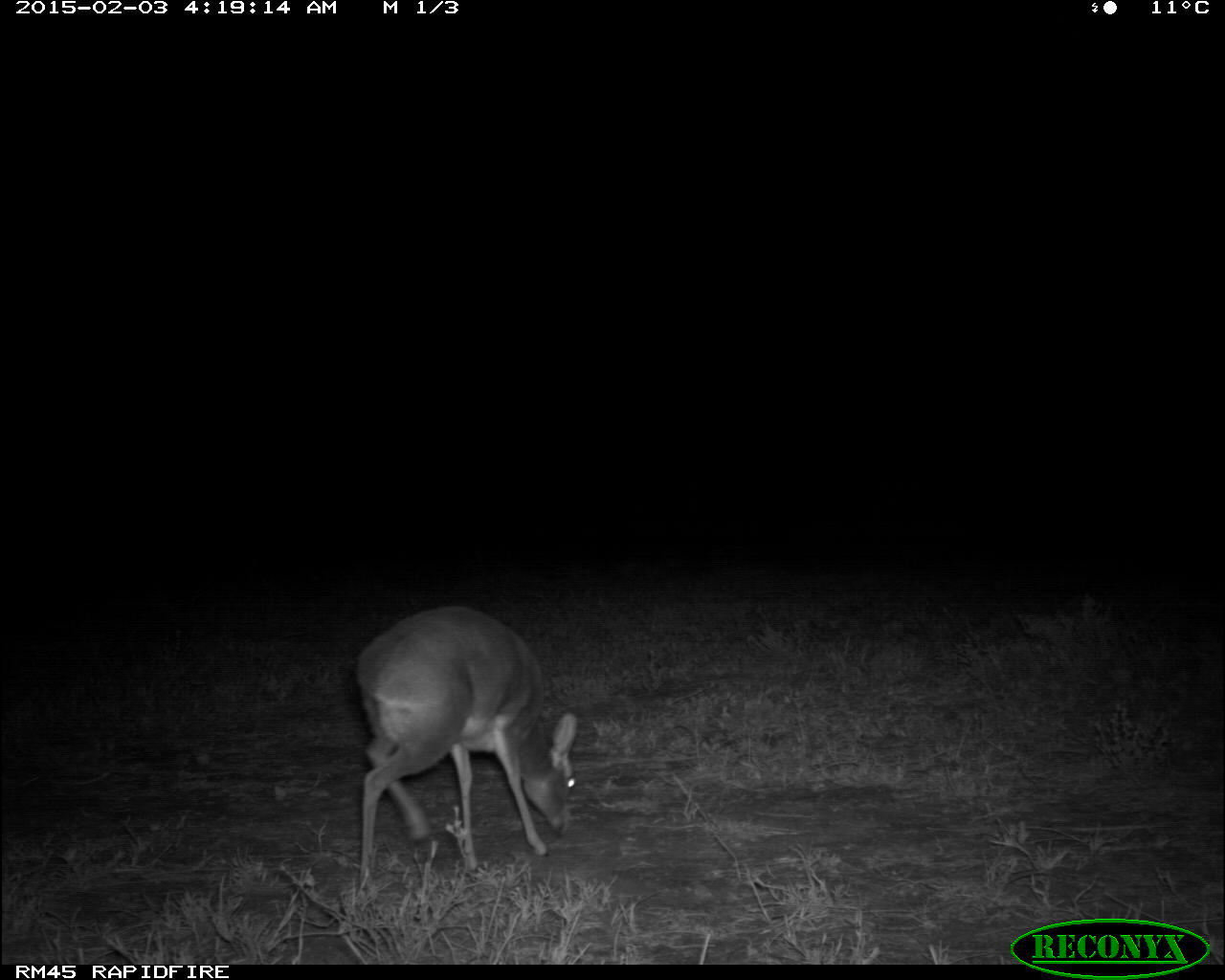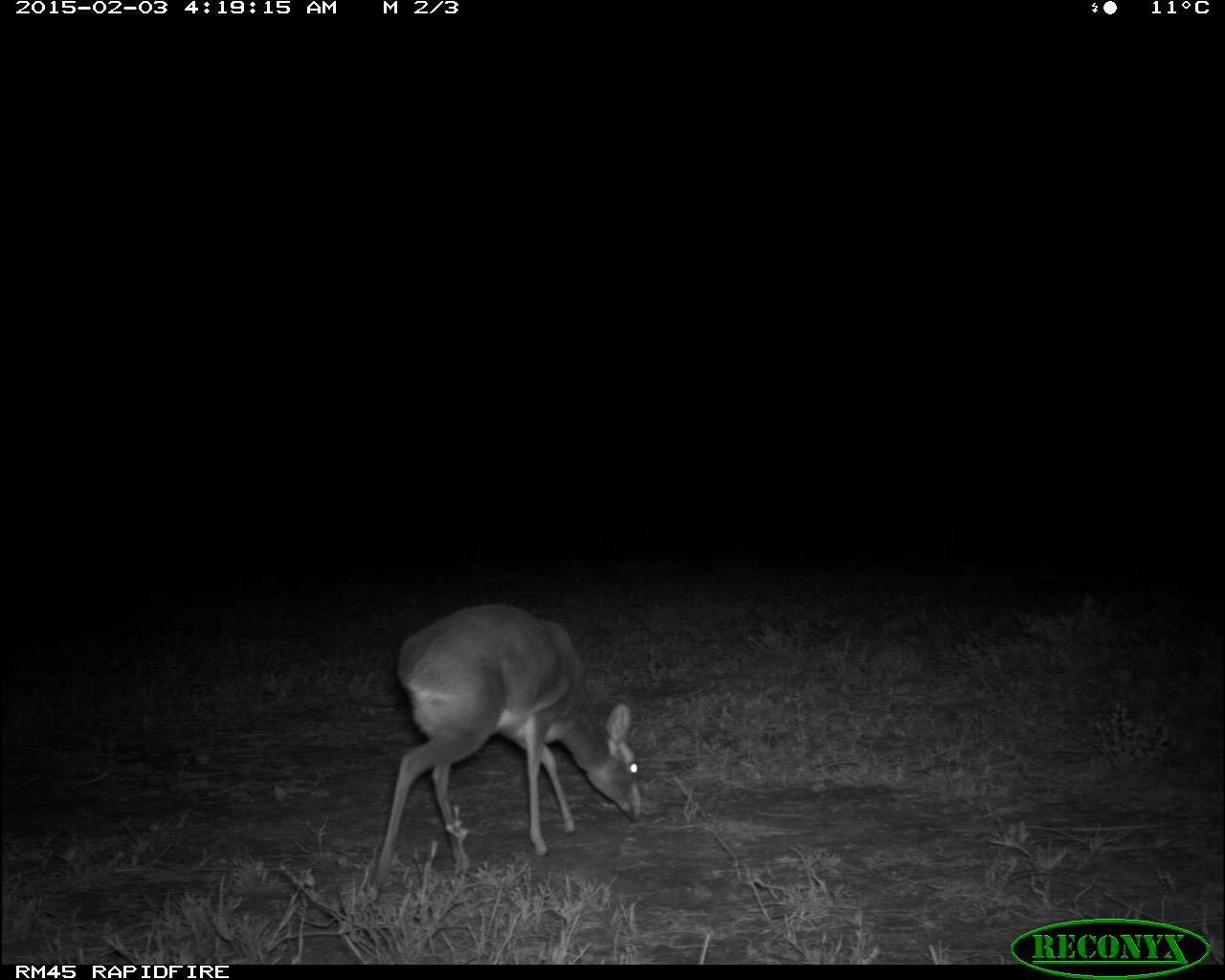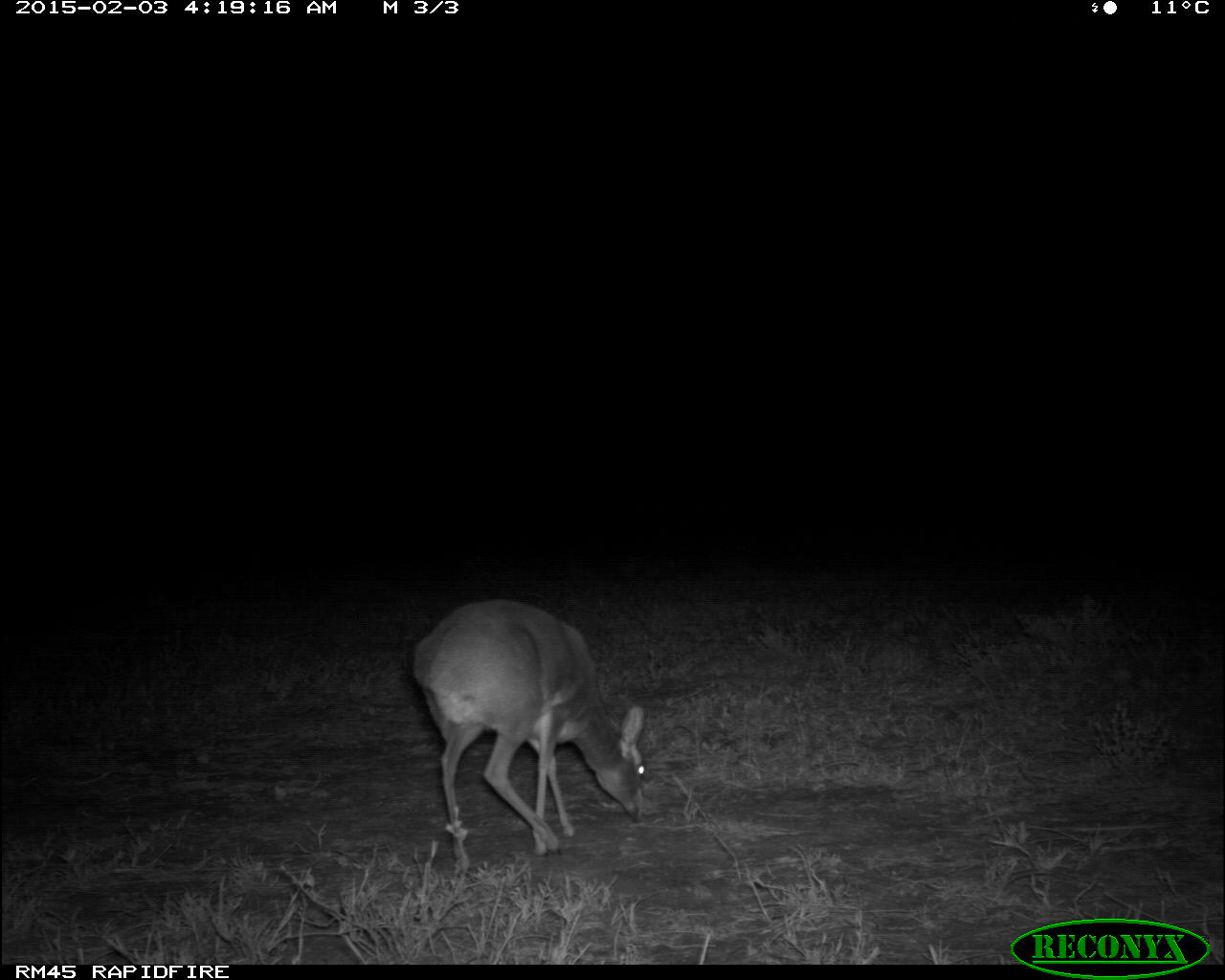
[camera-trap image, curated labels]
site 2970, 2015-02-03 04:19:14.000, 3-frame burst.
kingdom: Animalia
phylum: Chordata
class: Mammalia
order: Artiodactyla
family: Bovidae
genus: Madoqua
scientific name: Madoqua guentheri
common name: günther's dik-dik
Madoqua guentheri (günther's dik-dik), count 2.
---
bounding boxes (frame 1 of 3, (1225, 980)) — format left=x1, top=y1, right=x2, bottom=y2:
madoqua guentheri: left=353, top=603, right=579, bottom=898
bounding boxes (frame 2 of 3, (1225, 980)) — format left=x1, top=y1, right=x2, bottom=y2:
madoqua guentheri: left=364, top=603, right=643, bottom=905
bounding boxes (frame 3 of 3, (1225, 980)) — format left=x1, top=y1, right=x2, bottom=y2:
madoqua guentheri: left=411, top=600, right=648, bottom=880